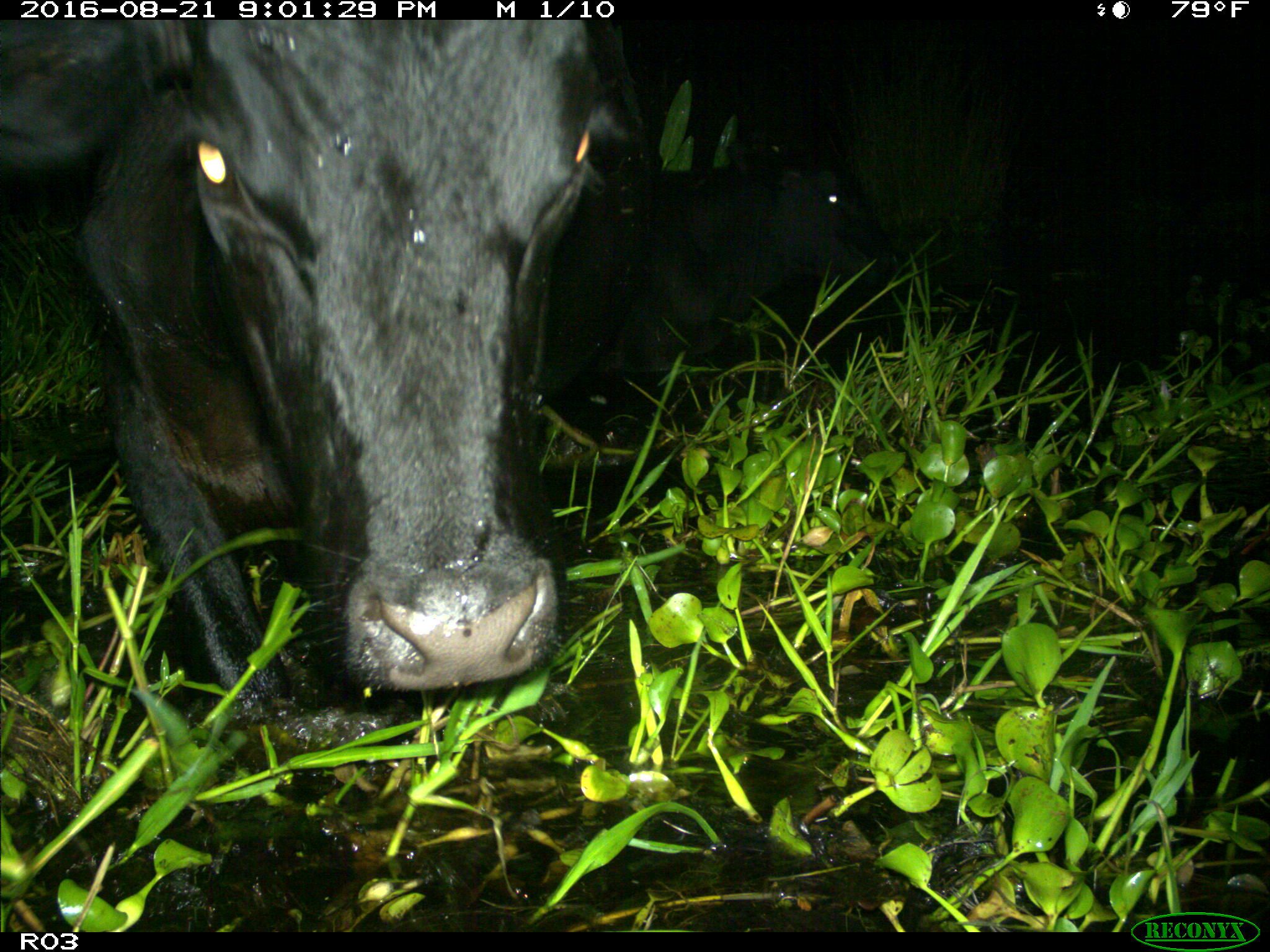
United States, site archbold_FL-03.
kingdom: Animalia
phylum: Chordata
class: Mammalia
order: Artiodactyla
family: Bovidae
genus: Bos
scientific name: Bos taurus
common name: domestic cow